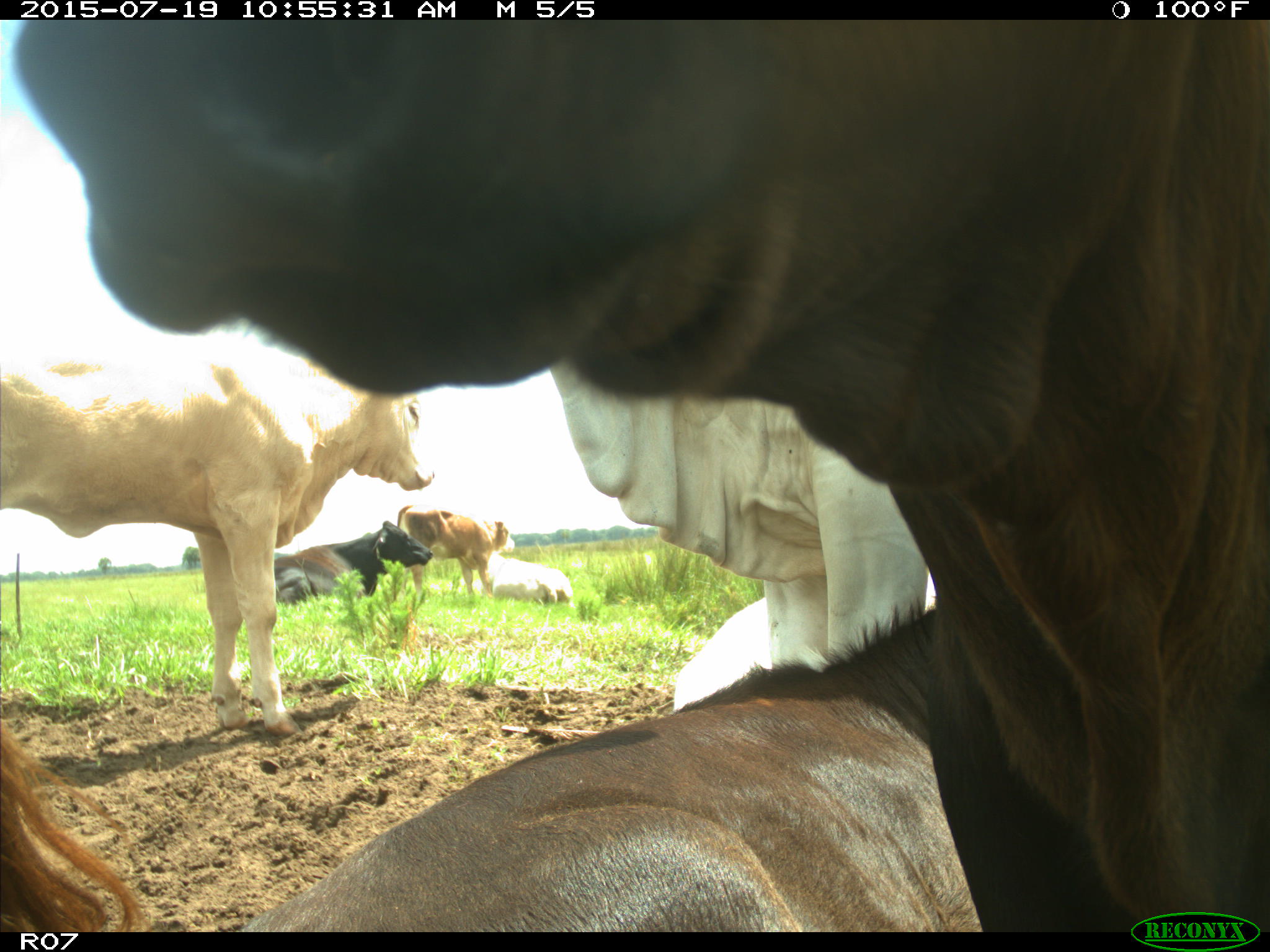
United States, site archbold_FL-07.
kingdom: Animalia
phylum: Chordata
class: Mammalia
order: Artiodactyla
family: Bovidae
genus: Bos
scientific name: Bos taurus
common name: domestic cow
Bos taurus (domestic cow).